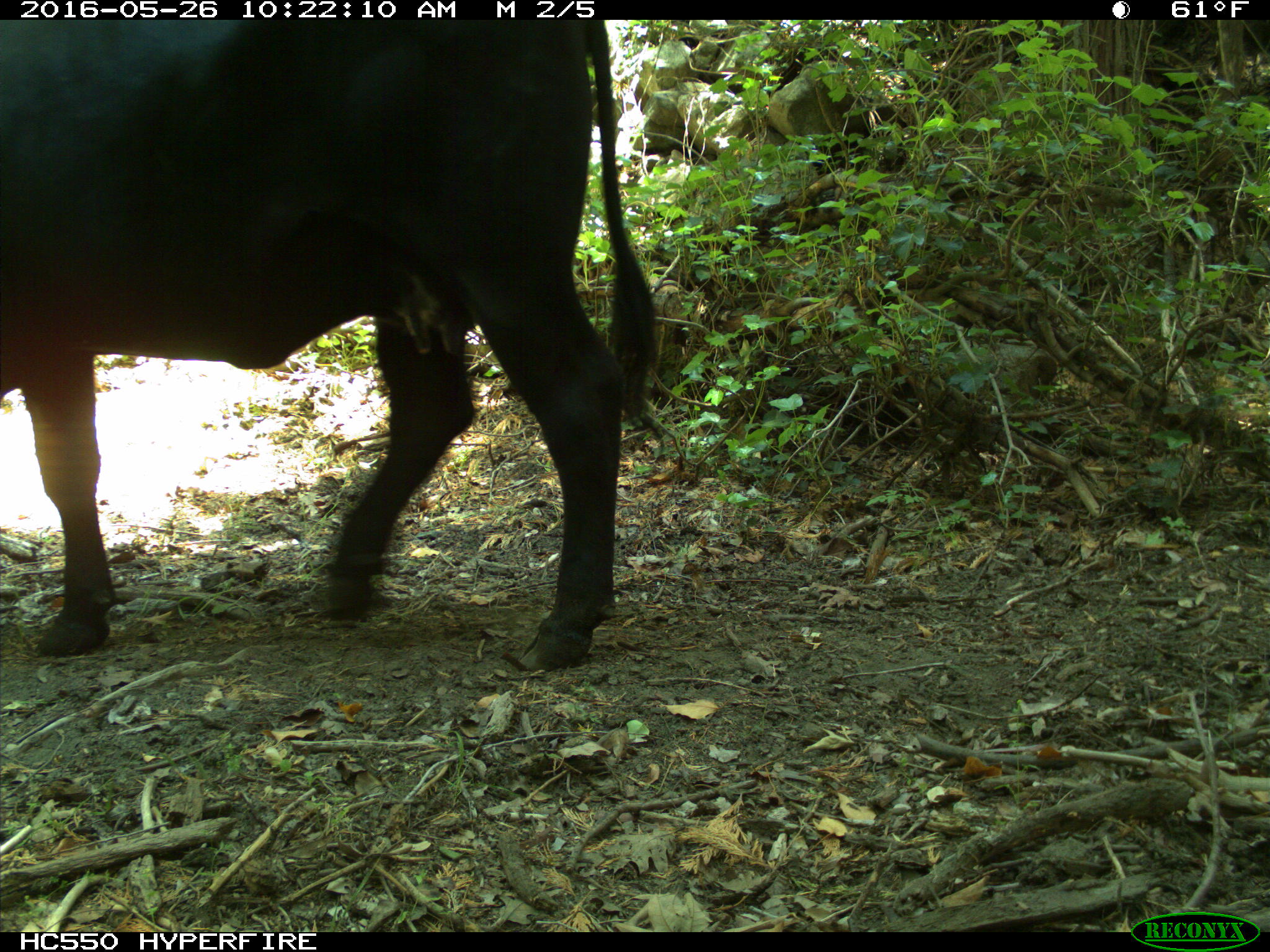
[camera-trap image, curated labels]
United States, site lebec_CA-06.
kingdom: Animalia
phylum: Chordata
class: Mammalia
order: Artiodactyla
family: Bovidae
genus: Bos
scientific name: Bos taurus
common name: domestic cow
Bos taurus (domestic cow).